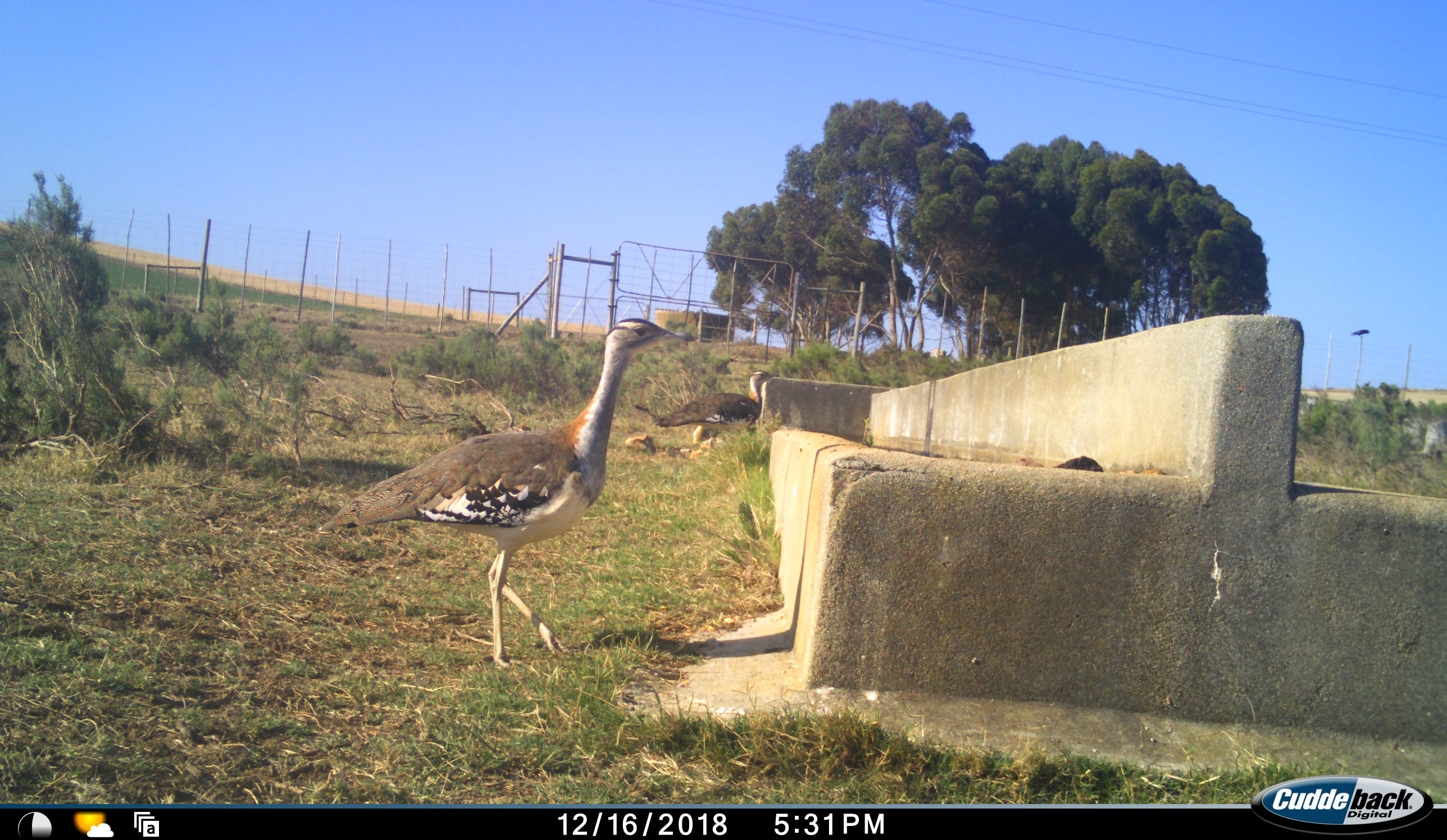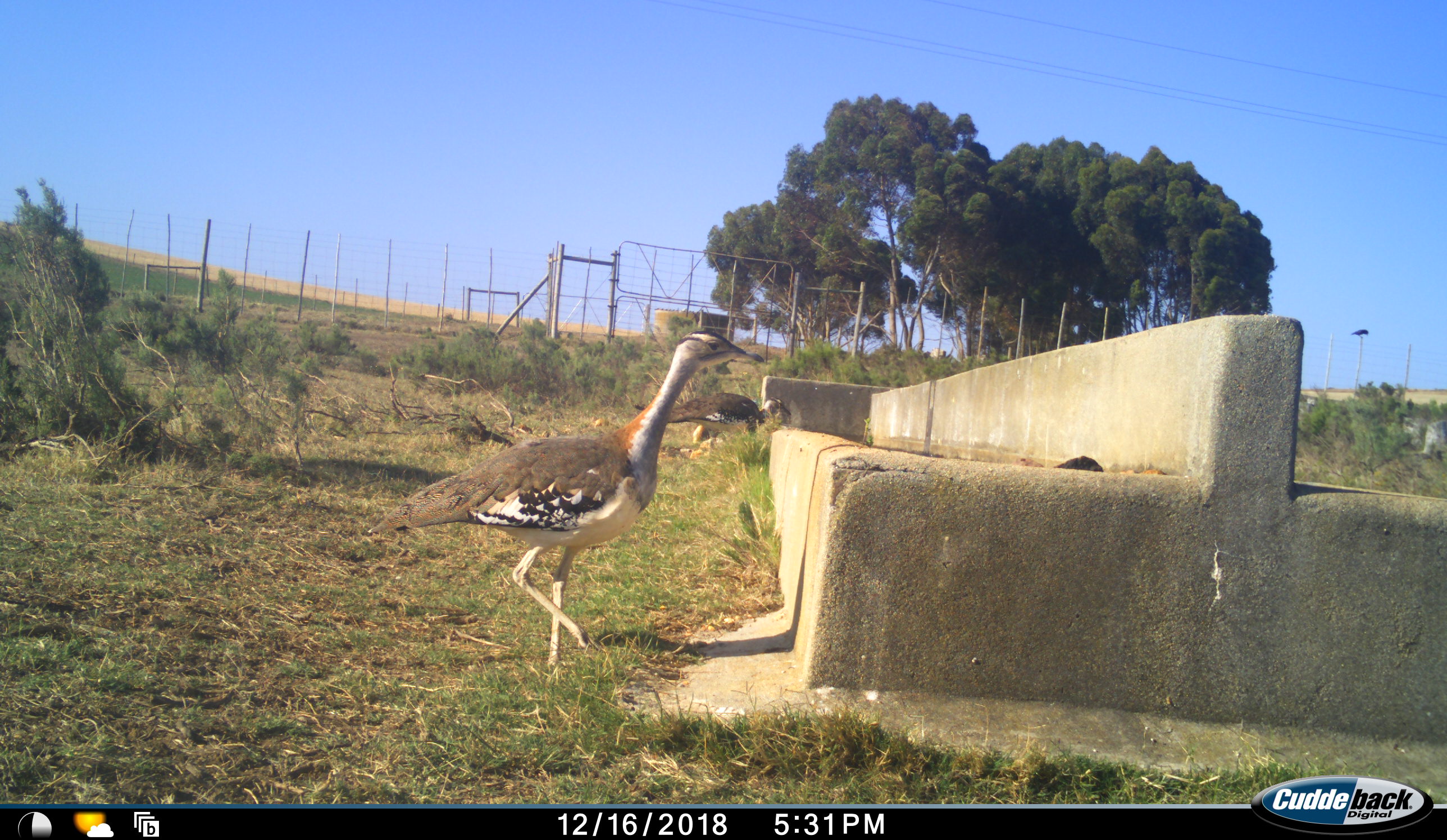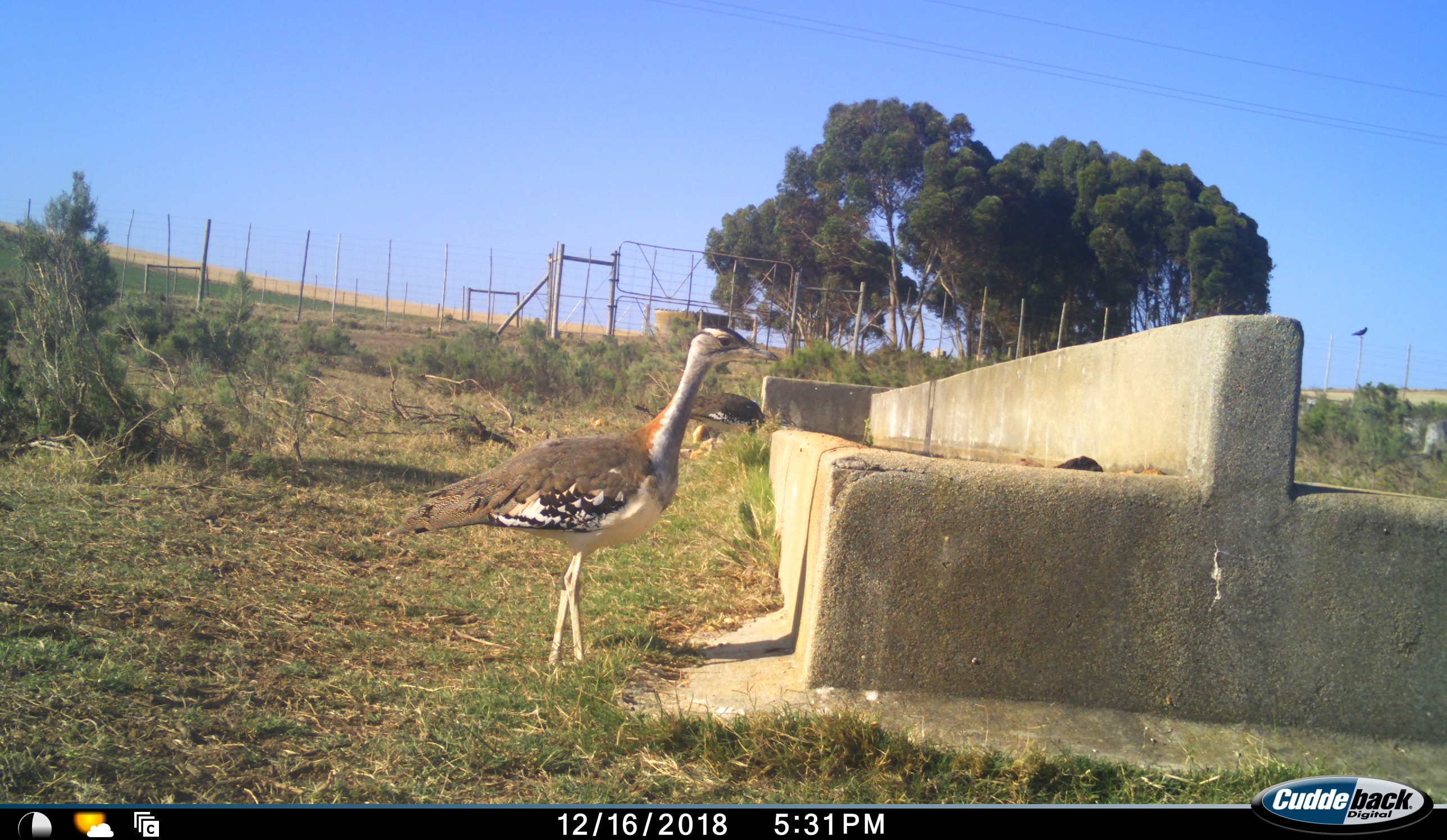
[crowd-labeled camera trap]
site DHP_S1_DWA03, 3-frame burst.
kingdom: Animalia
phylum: Chordata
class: Aves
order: Otidiformes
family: Otididae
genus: Neotis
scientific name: Neotis denhami denhami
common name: denham's bustard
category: bustarddenhams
Bustarddenhams (denham's bustard) (Neotis denhami denhami), count 2. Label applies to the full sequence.